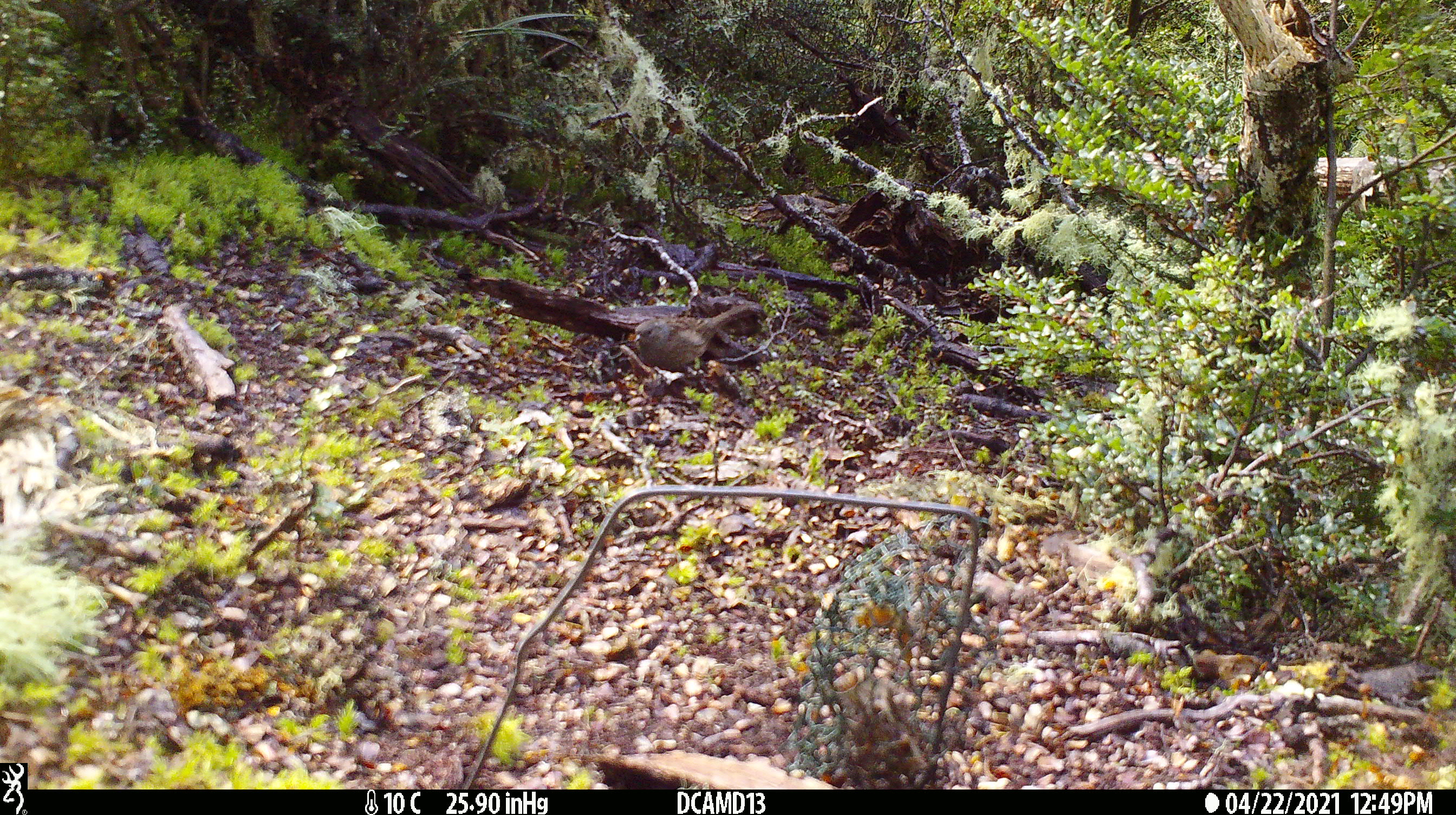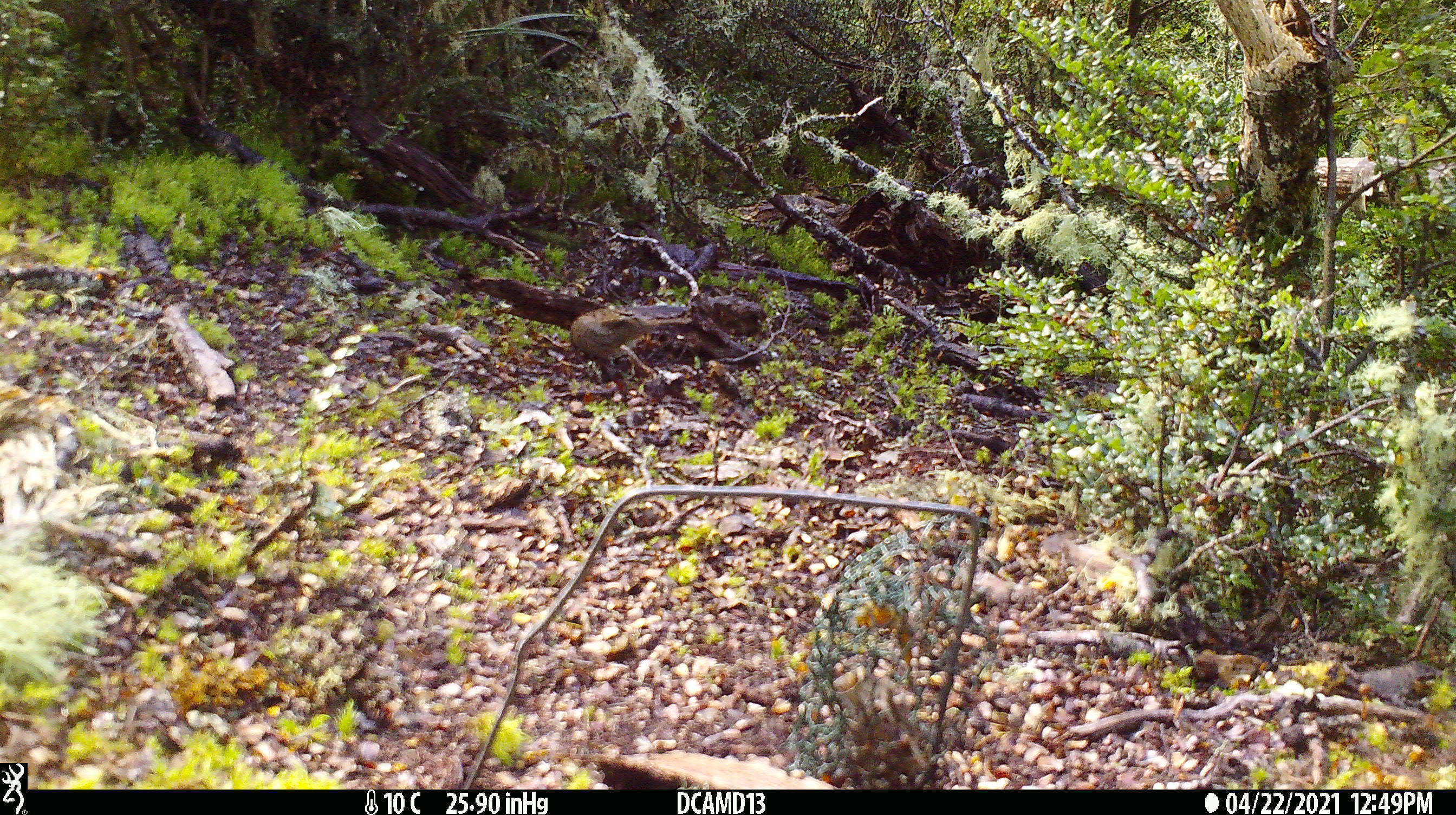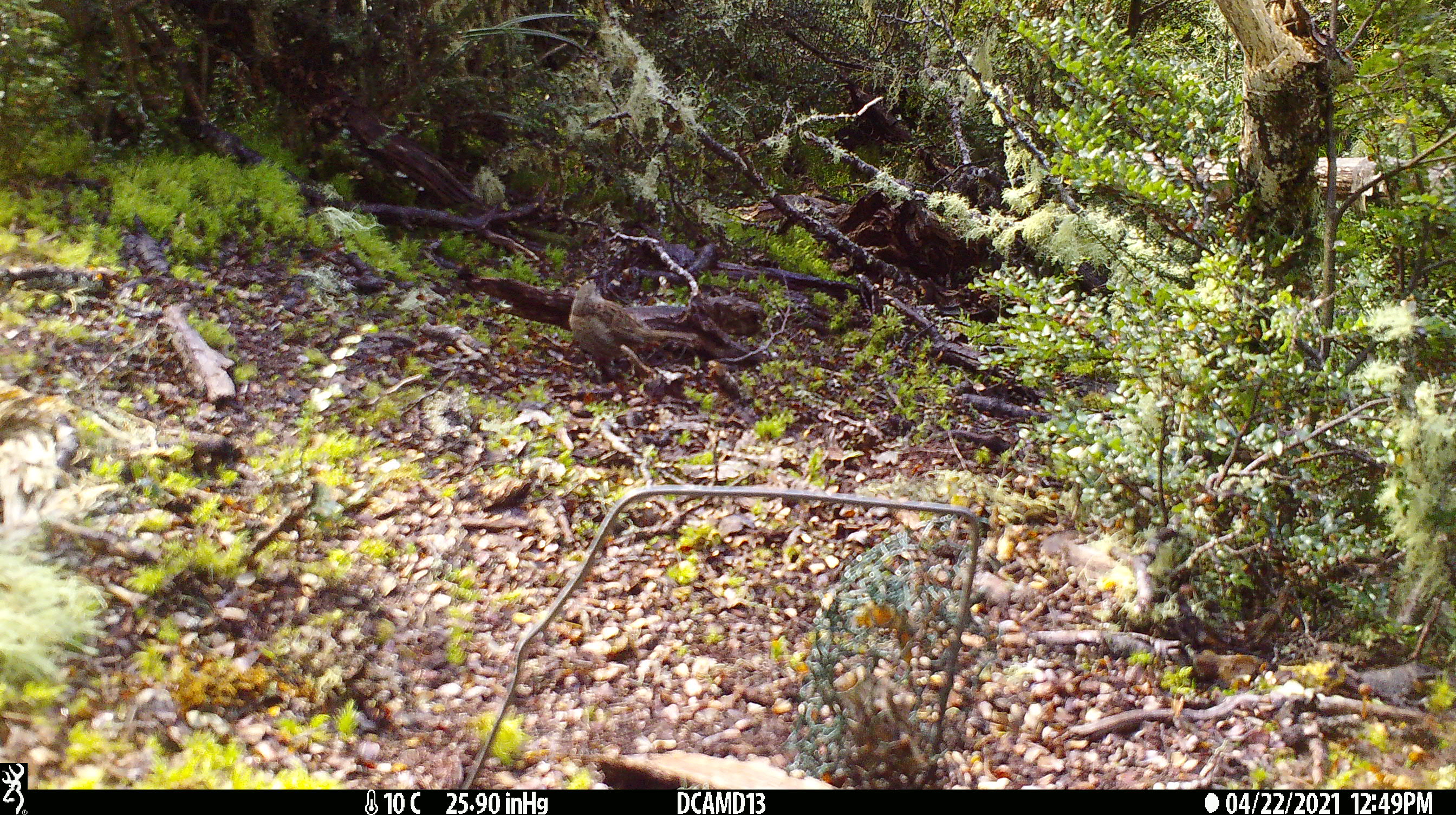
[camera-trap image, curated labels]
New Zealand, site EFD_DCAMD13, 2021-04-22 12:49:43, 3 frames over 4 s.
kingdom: Animalia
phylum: Chordata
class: Aves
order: Passeriformes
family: Prunellidae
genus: Prunella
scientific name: Prunella modularis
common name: dunnock